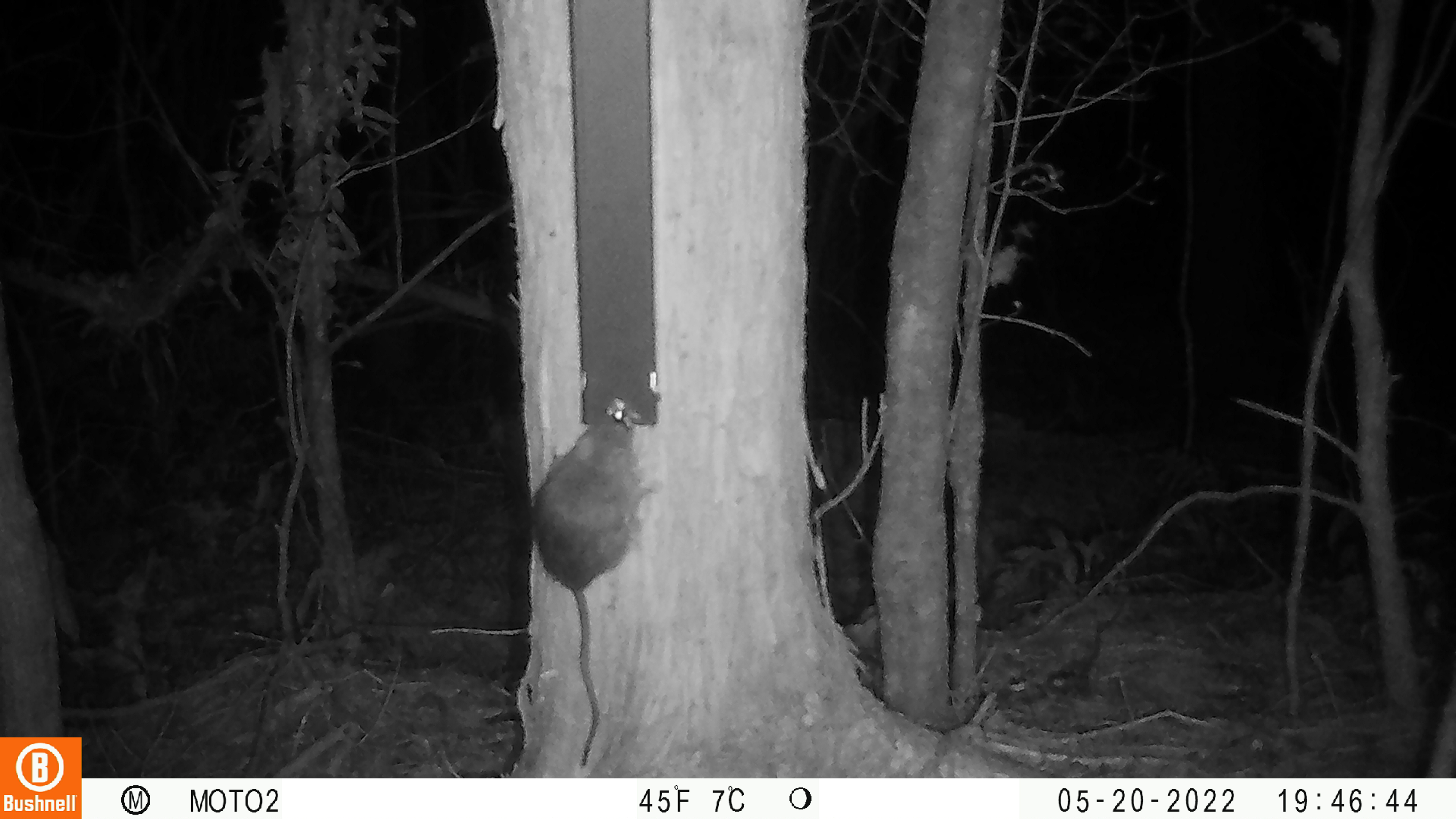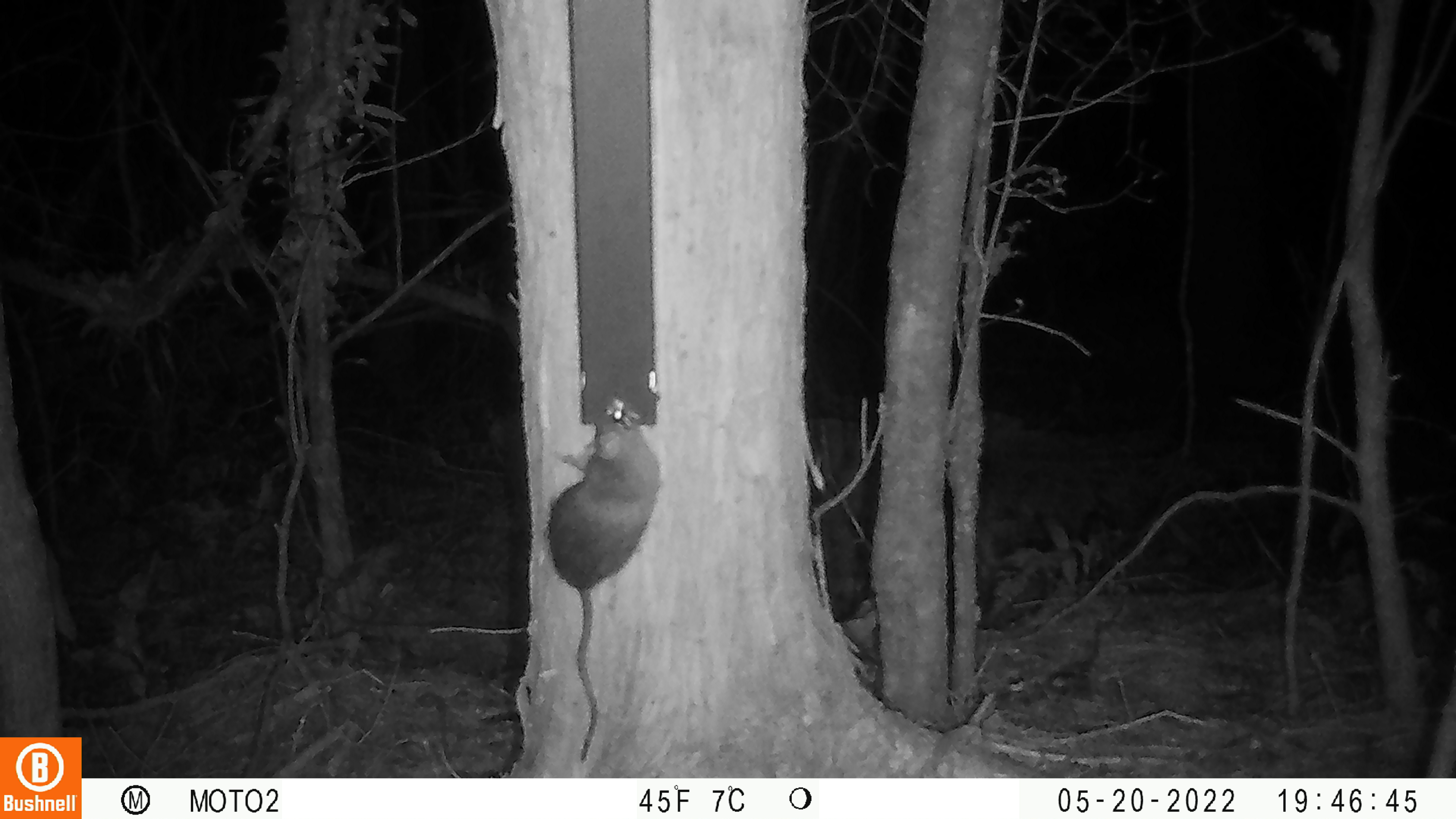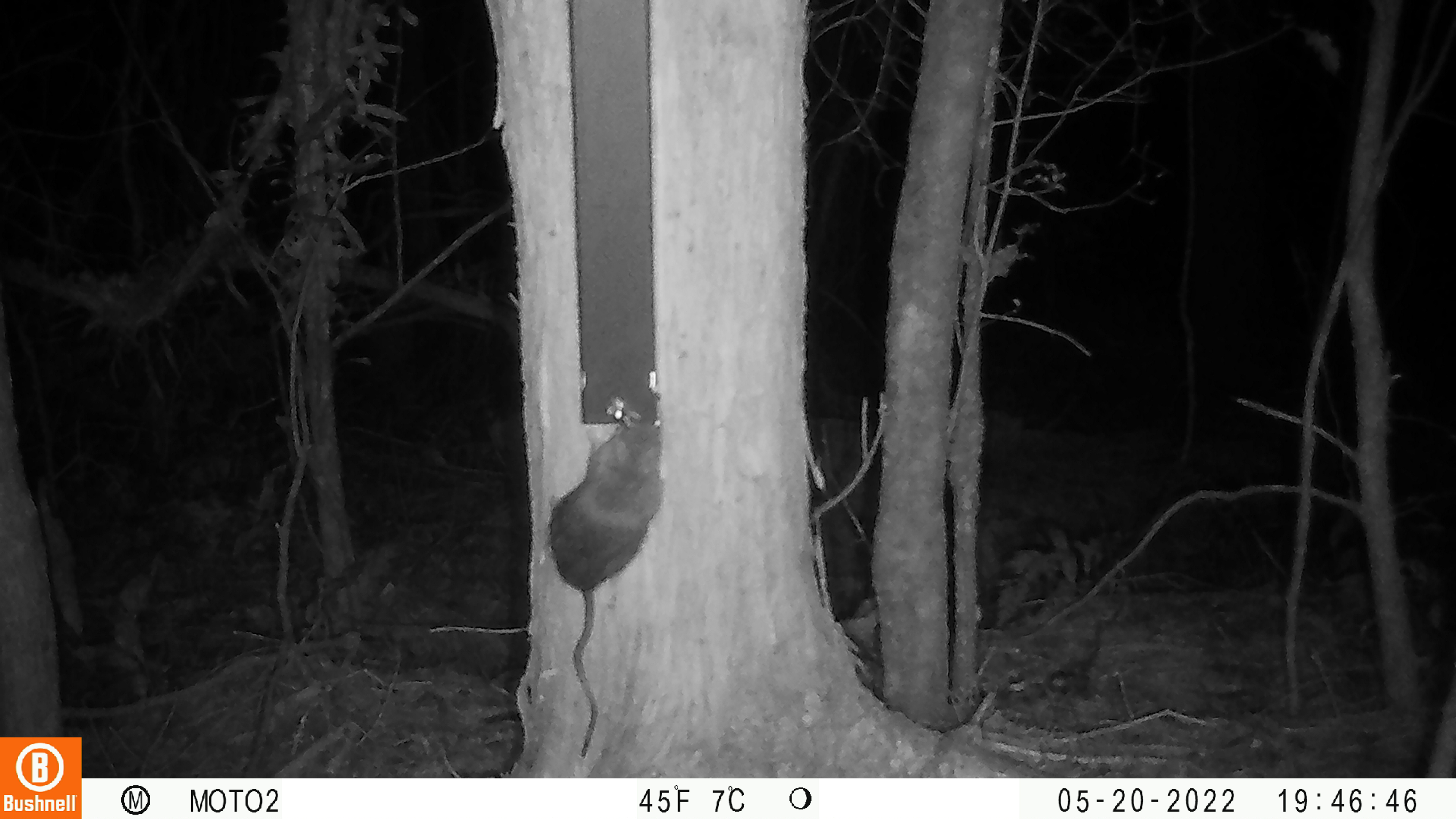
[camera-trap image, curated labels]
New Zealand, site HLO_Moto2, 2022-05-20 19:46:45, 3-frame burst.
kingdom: Animalia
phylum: Chordata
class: Mammalia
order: Rodentia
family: Muridae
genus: Rattus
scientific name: Rattus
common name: rat